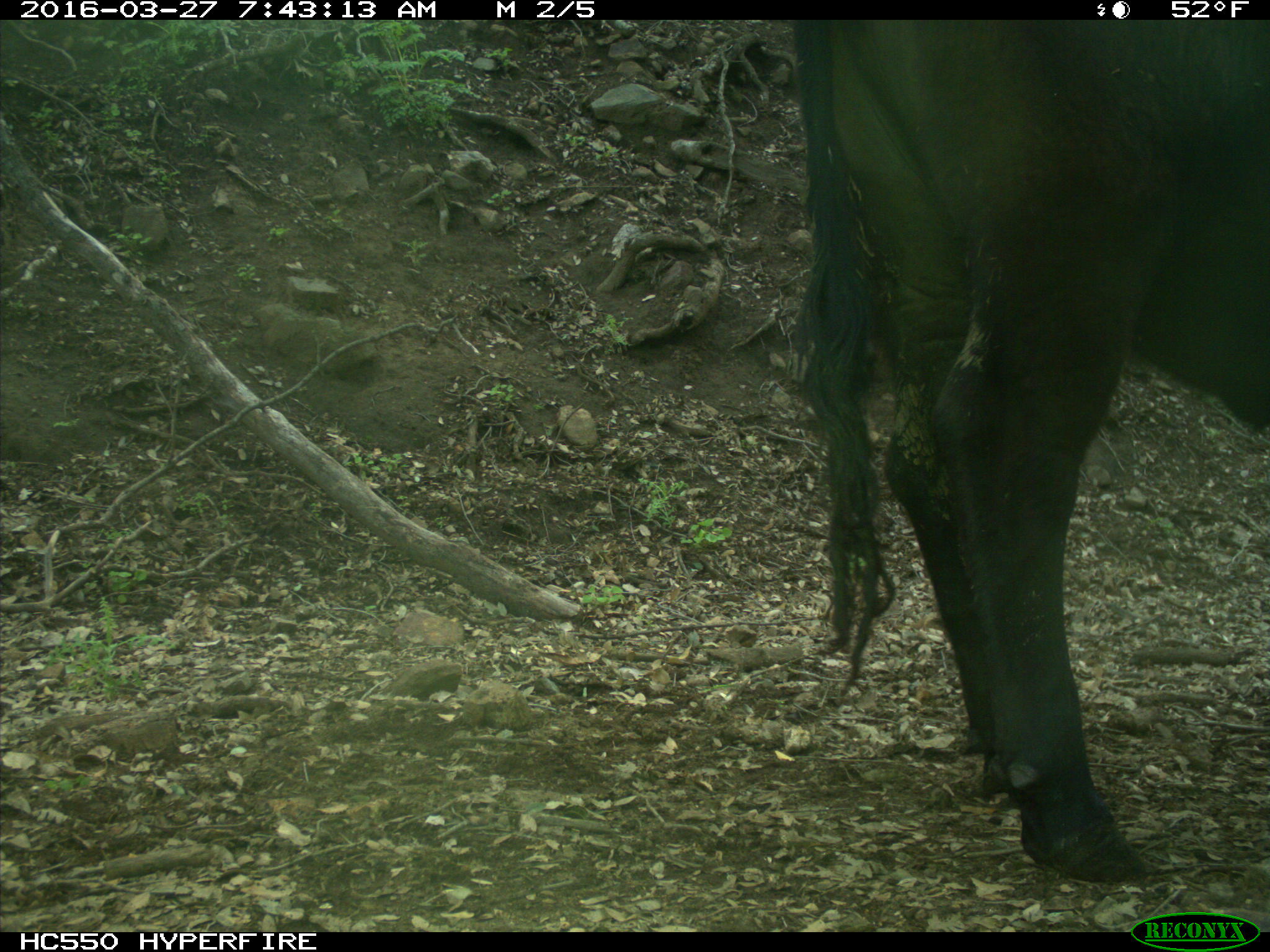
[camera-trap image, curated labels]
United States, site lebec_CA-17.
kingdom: Animalia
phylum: Chordata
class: Mammalia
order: Artiodactyla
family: Bovidae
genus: Bos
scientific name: Bos taurus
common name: domestic cow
Bos taurus (domestic cow).